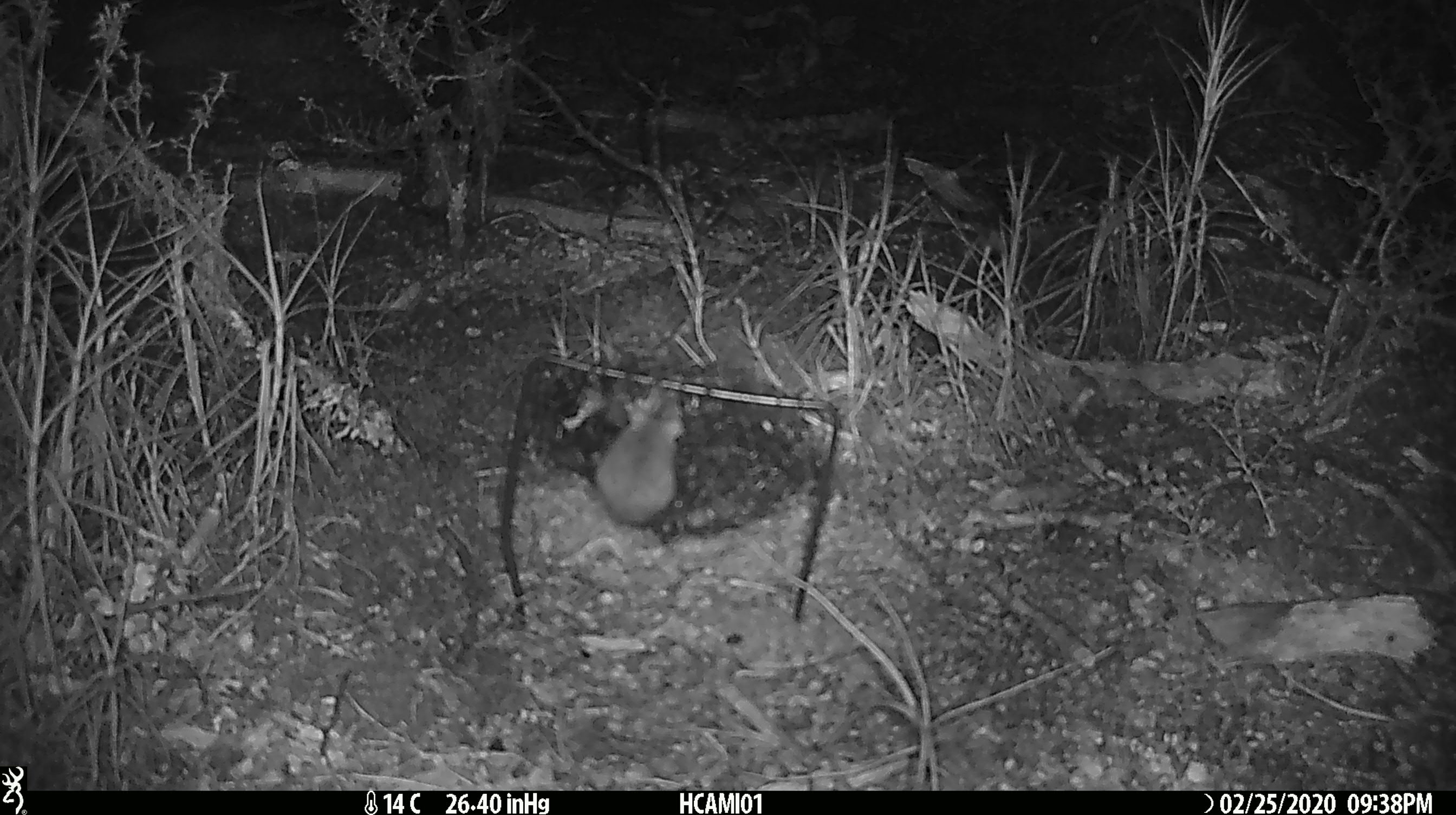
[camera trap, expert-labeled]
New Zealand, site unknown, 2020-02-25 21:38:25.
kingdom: Animalia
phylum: Chordata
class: Mammalia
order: Rodentia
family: Muridae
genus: Mus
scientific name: Mus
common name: mouse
Mouse (Mus).